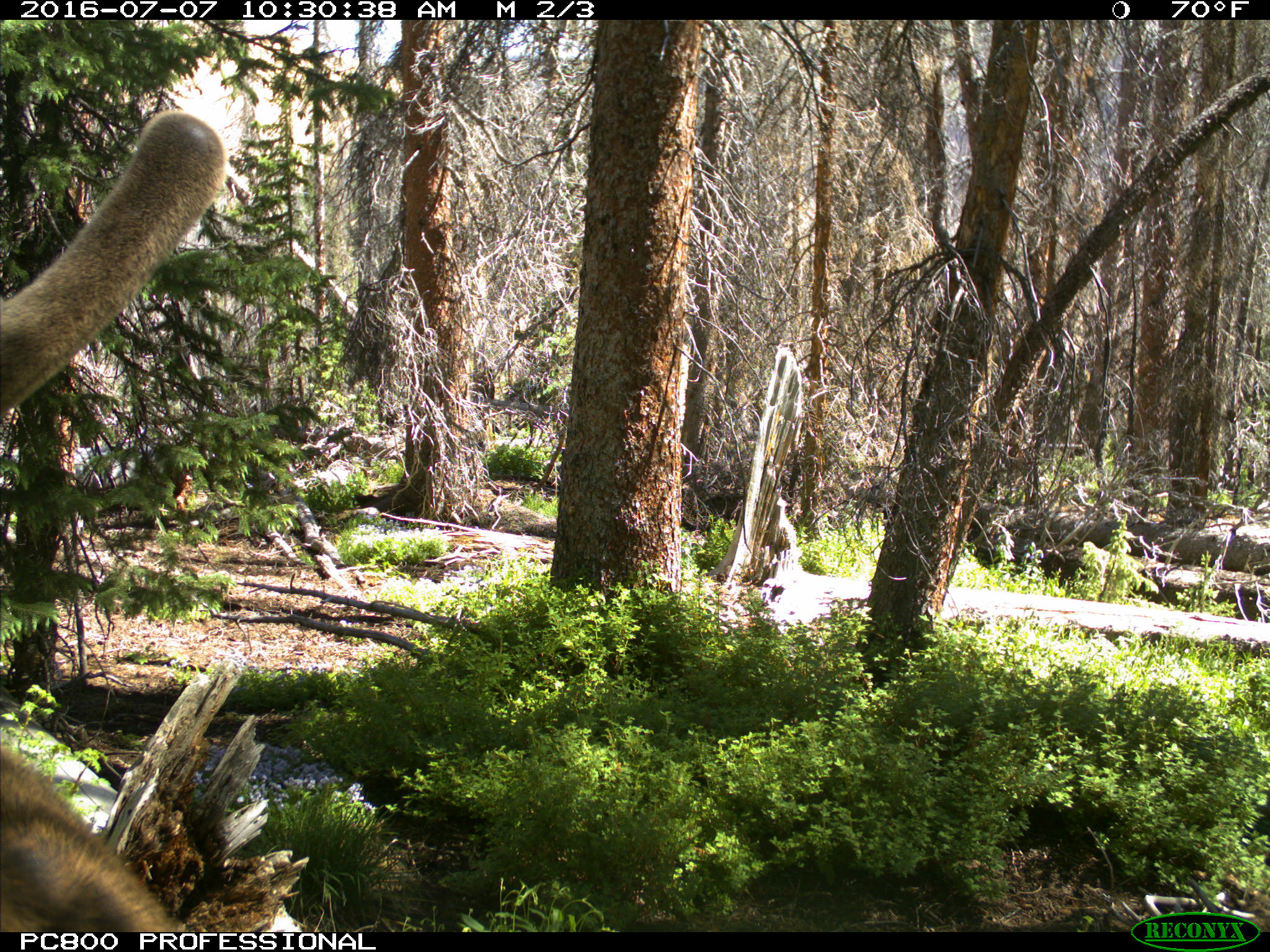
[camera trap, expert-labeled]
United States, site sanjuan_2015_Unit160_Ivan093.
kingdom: Animalia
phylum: Chordata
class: Mammalia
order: Artiodactyla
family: Cervidae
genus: Cervus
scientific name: Cervus elaphus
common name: red deer